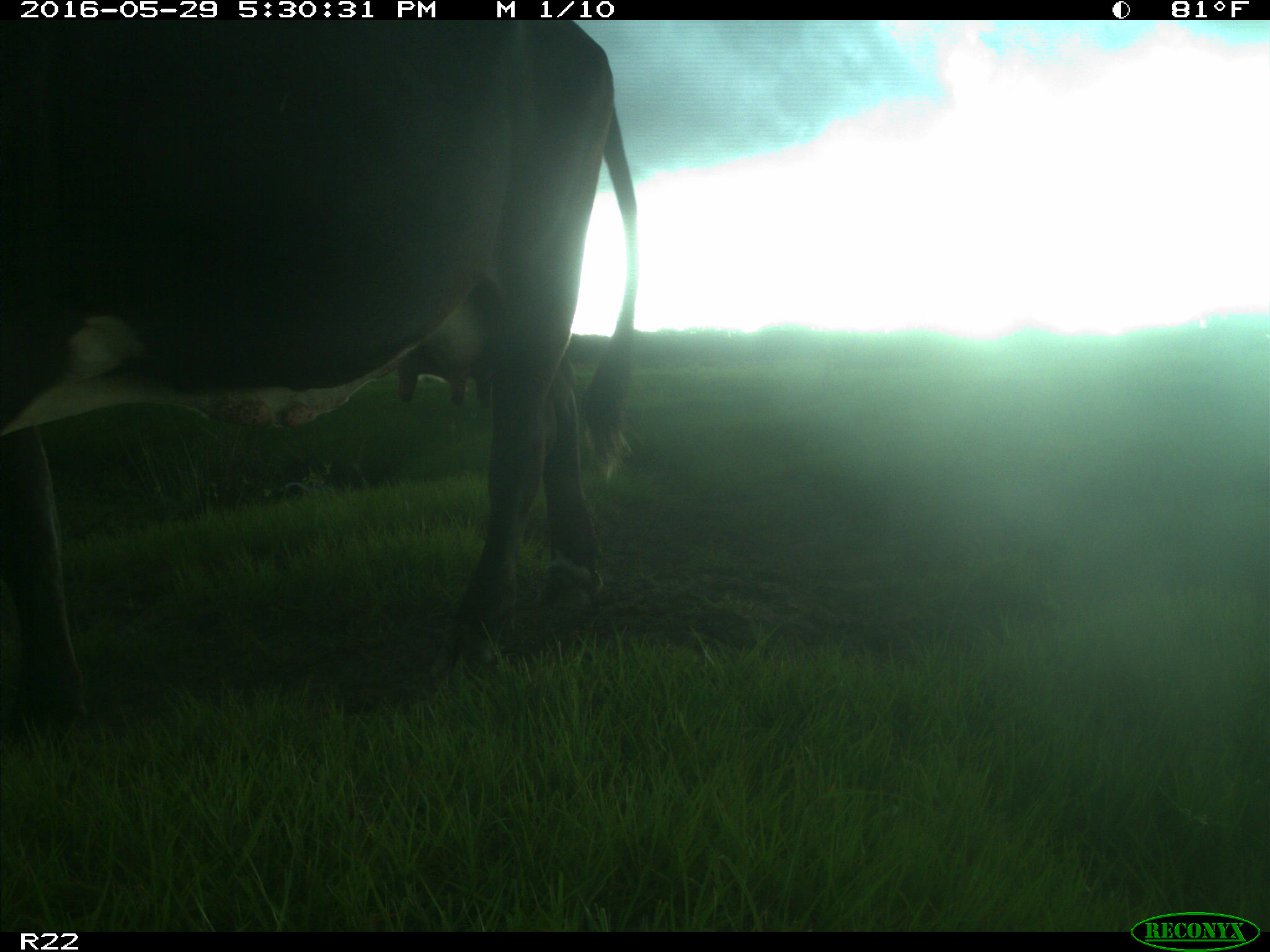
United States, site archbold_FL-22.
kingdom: Animalia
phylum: Chordata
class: Mammalia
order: Artiodactyla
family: Bovidae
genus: Bos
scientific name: Bos taurus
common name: domestic cow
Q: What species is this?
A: Bos taurus (domestic cow).